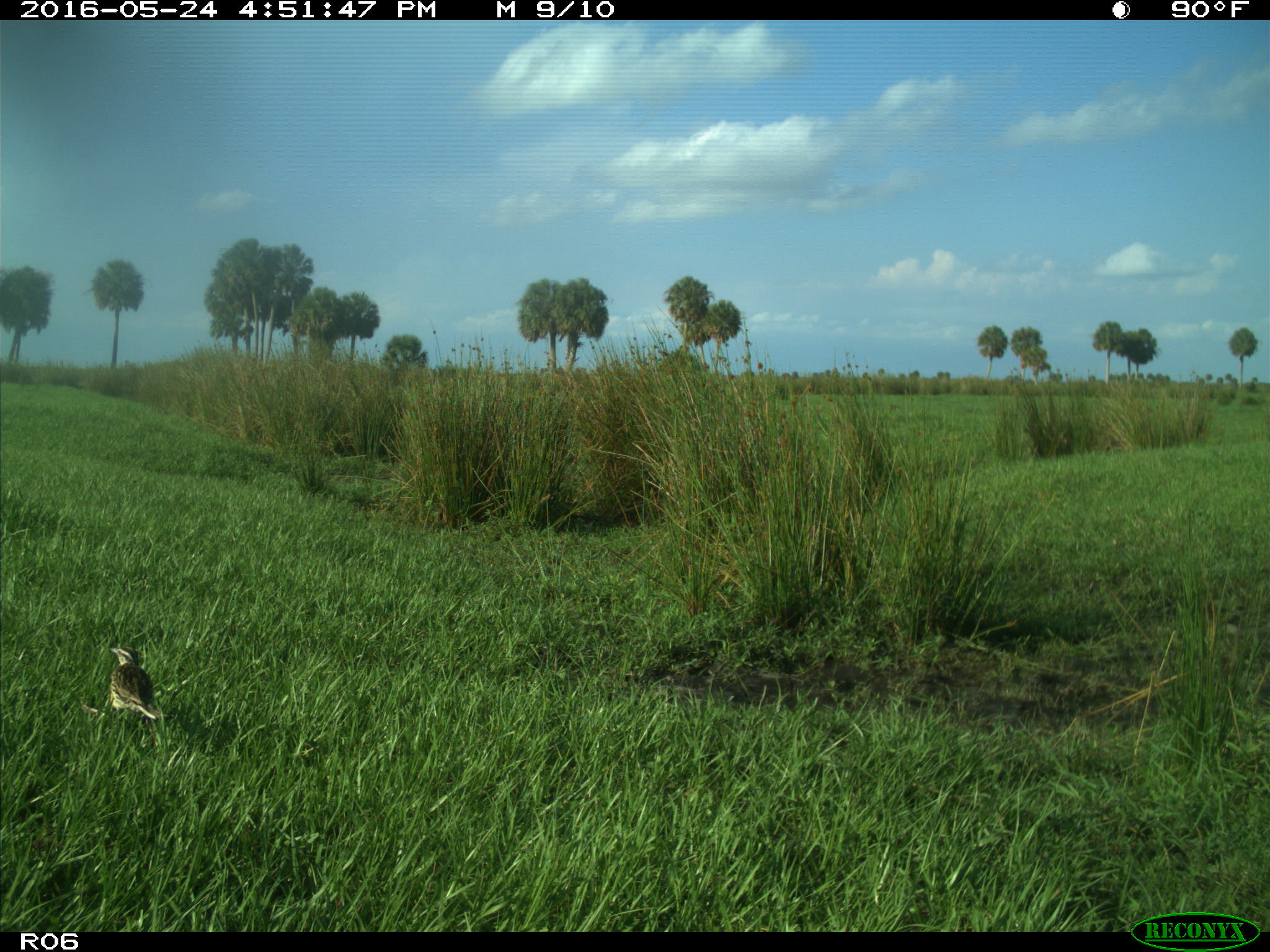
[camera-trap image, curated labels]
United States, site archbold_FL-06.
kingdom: Animalia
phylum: Chordata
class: Aves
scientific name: Aves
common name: birds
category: unidentified bird